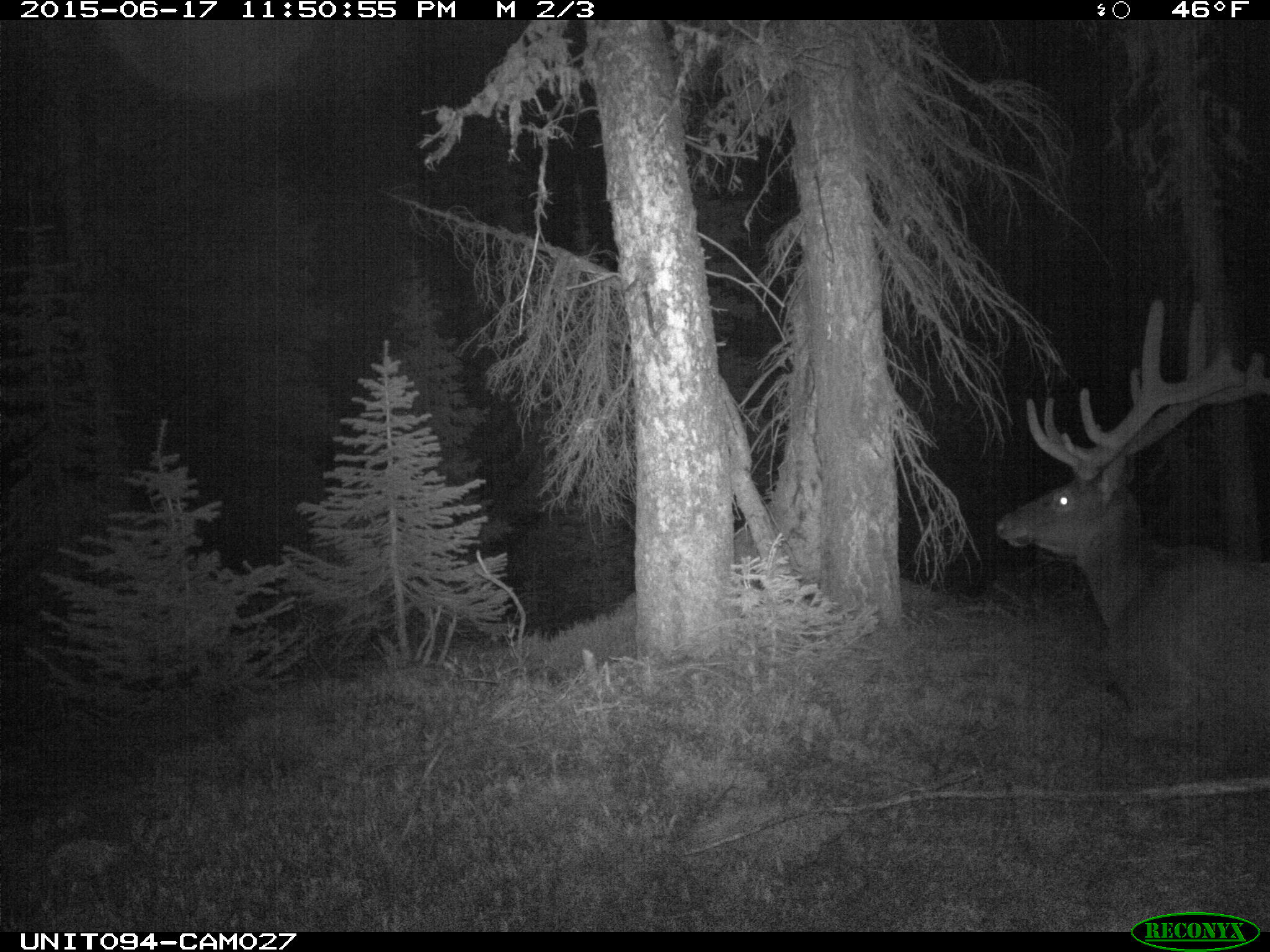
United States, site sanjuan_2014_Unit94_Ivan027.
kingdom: Animalia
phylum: Chordata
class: Mammalia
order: Artiodactyla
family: Cervidae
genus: Cervus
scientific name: Cervus elaphus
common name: red deer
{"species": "Cervus elaphus (red deer)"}